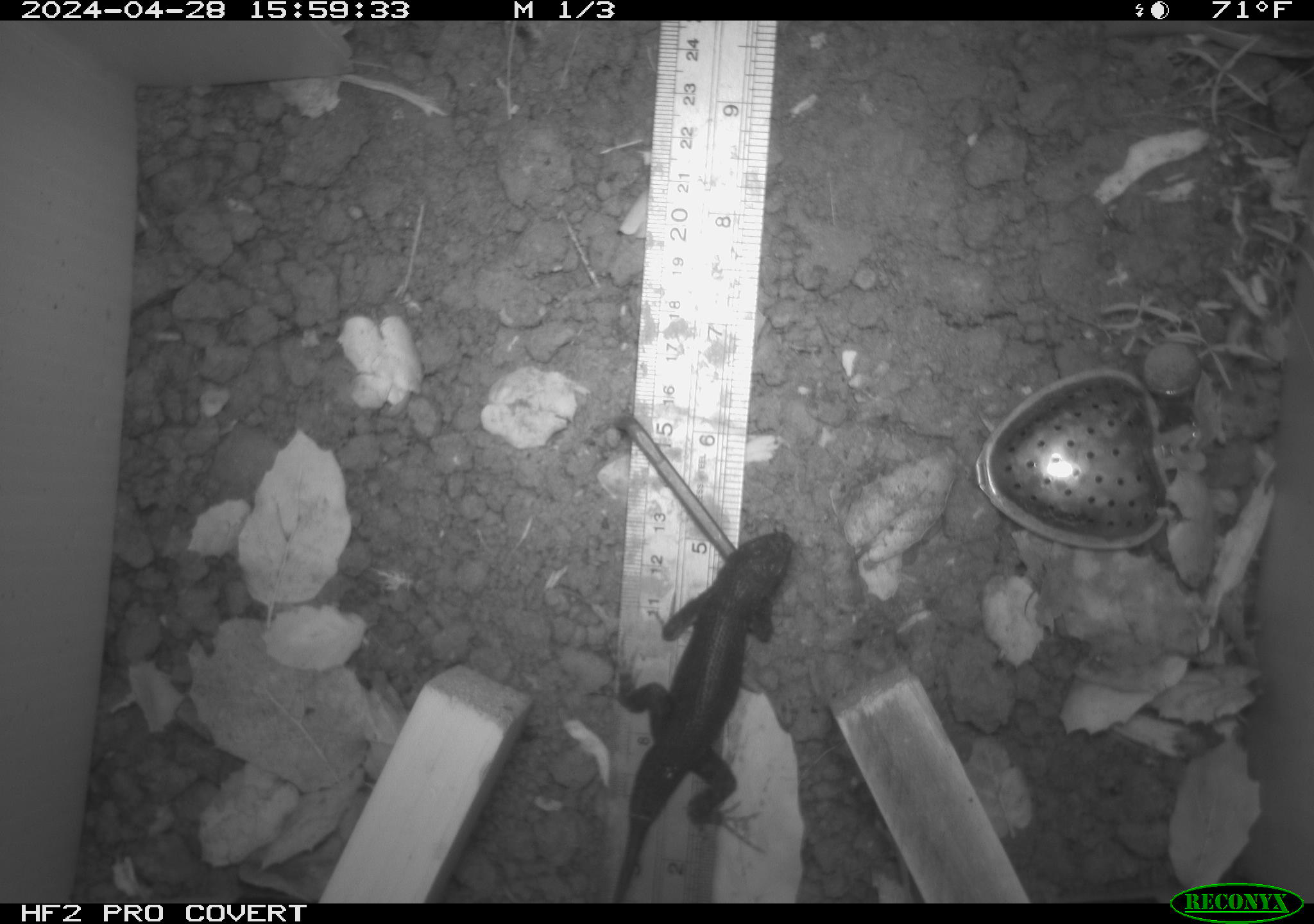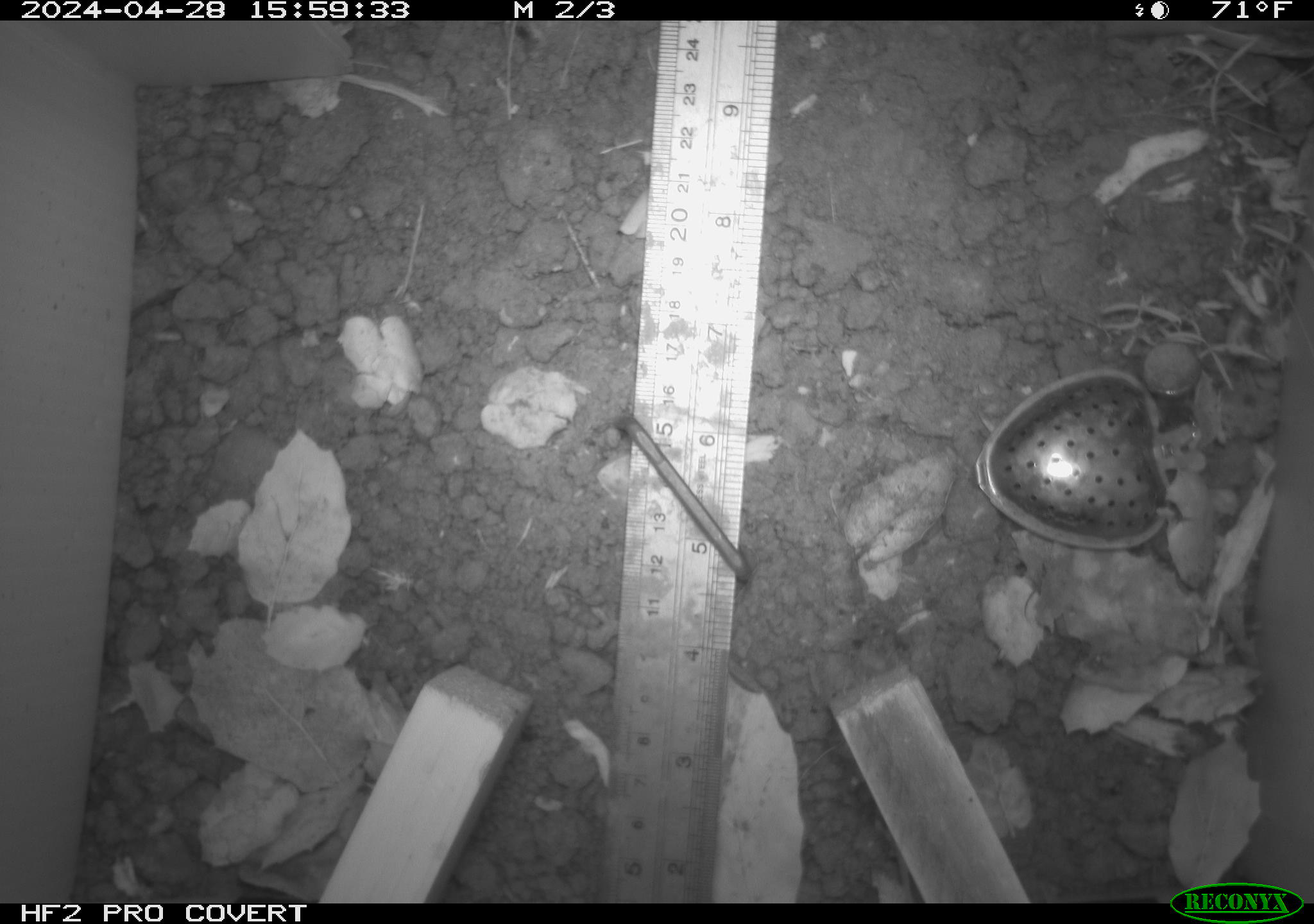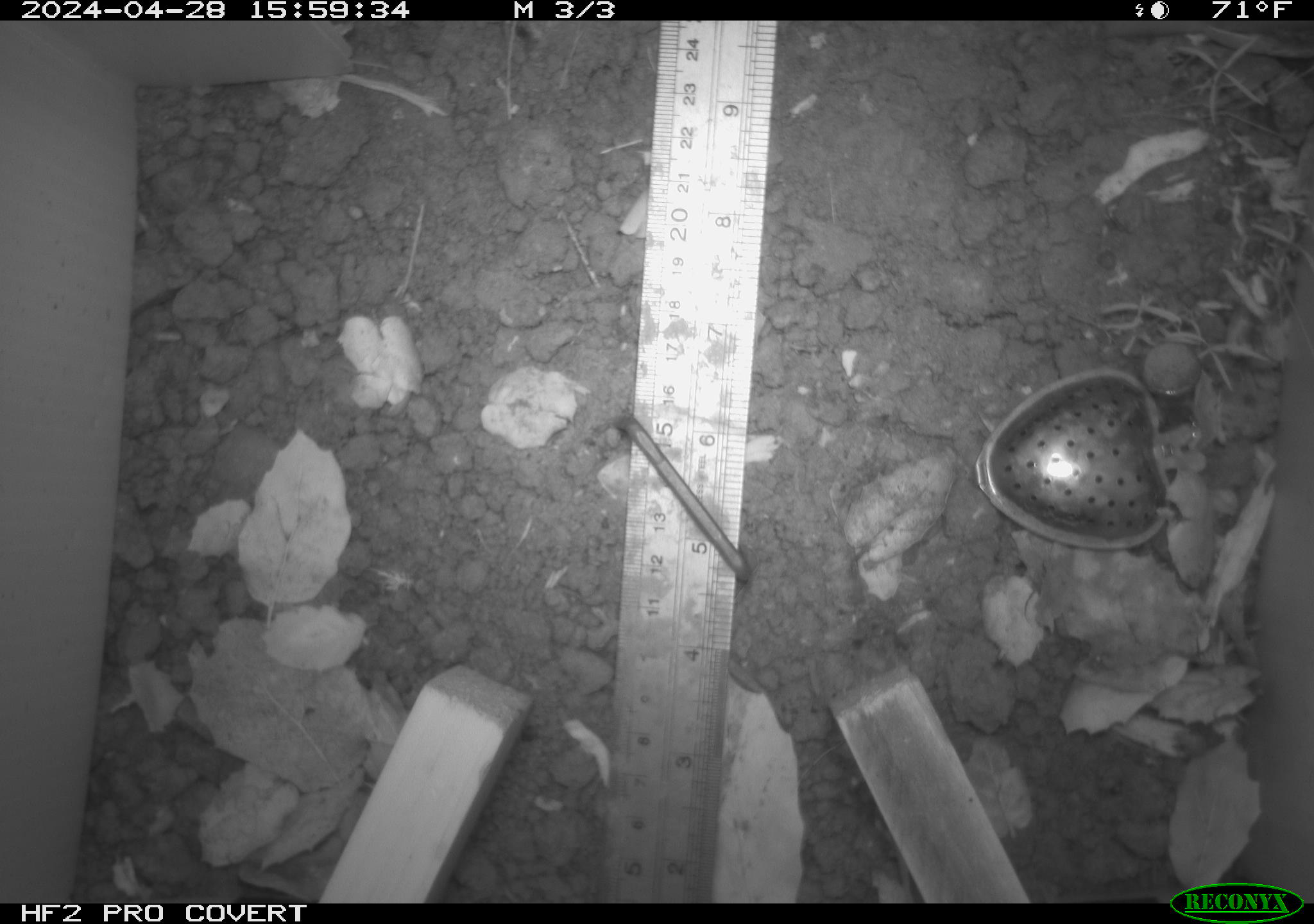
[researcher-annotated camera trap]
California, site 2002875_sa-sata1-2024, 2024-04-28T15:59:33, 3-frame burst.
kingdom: Animalia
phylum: Chordata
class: Reptilia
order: Squamata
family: Phrynosomatidae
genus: Sceloporus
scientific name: Sceloporus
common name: spiny lizards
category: sceloporus species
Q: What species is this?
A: Sceloporus species (spiny lizards) (Sceloporus).